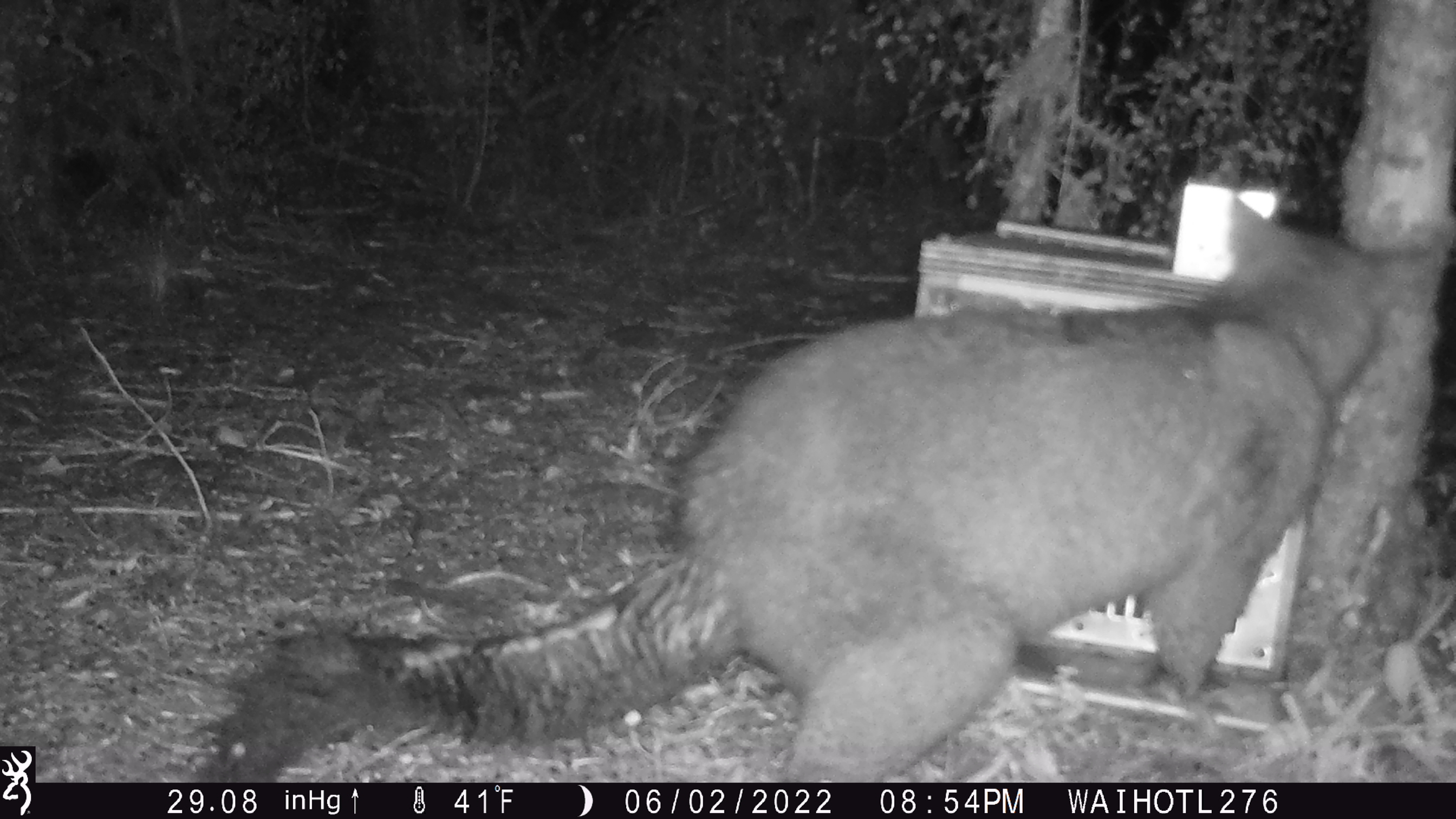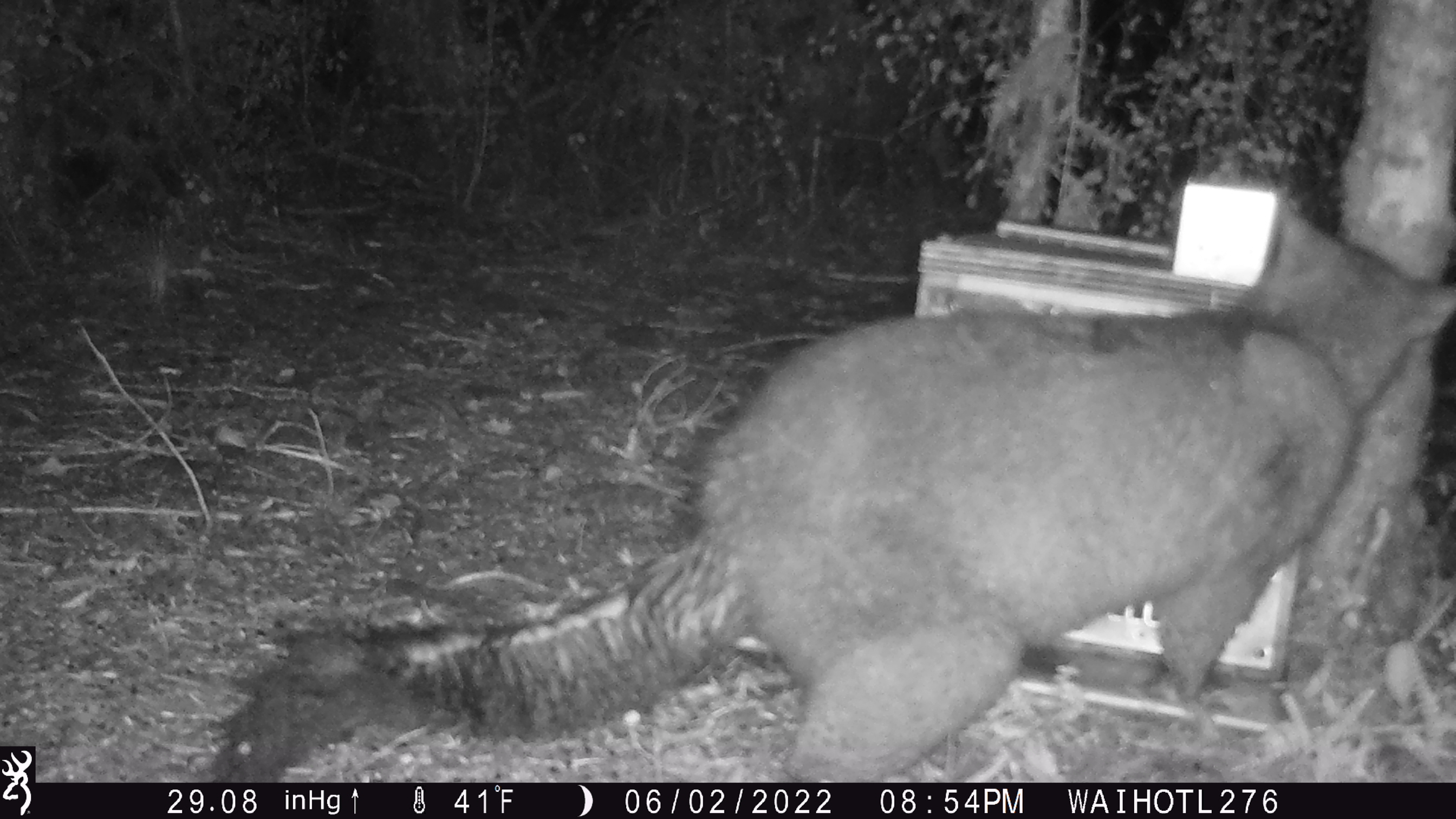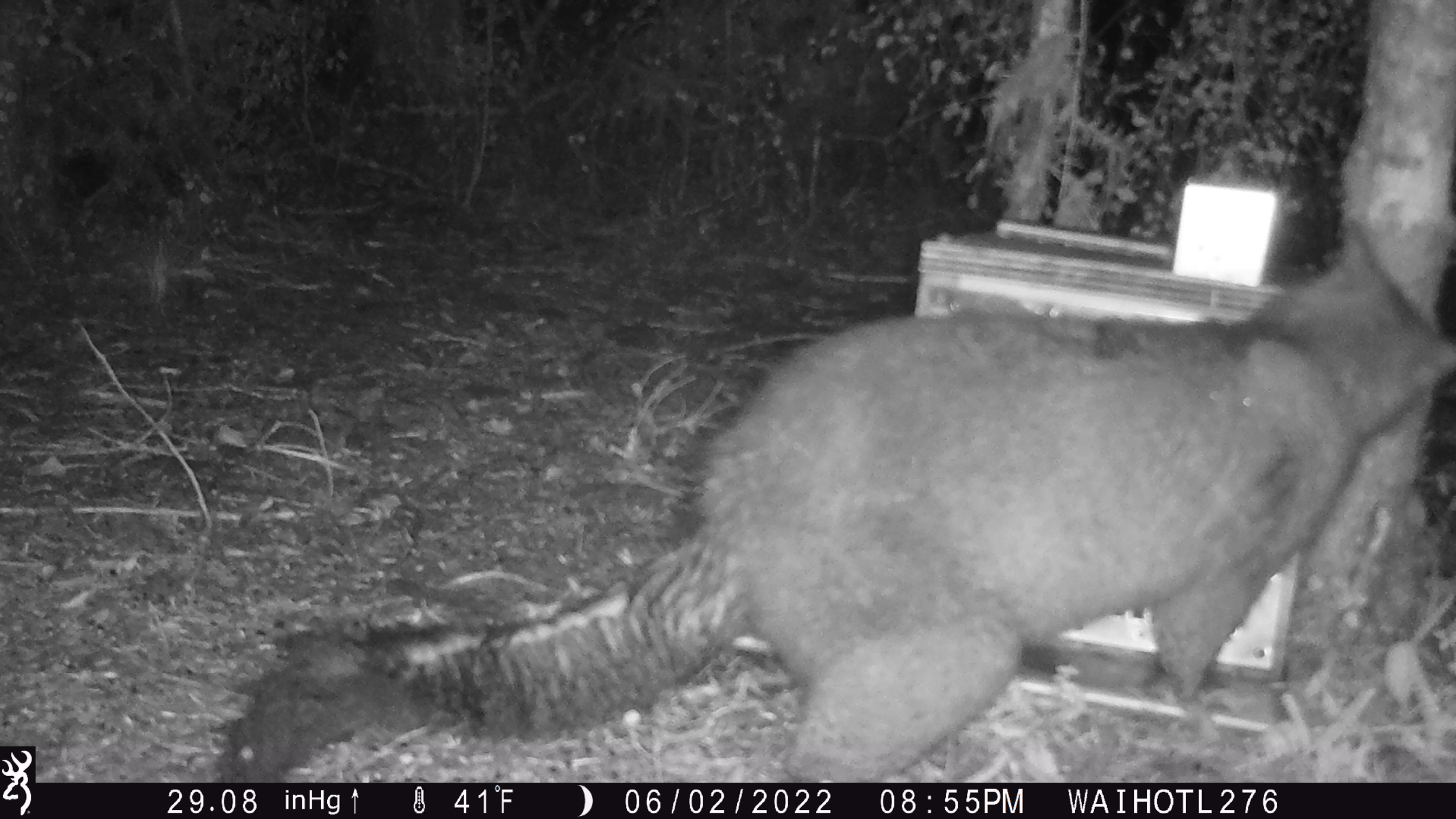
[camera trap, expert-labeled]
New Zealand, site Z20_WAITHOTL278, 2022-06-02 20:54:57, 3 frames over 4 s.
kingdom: Animalia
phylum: Chordata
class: Mammalia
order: Diprotodontia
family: Phalangeridae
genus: Trichosurus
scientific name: Trichosurus vulpecula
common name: common brushtail possum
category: possum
Possum (common brushtail possum) (Trichosurus vulpecula).